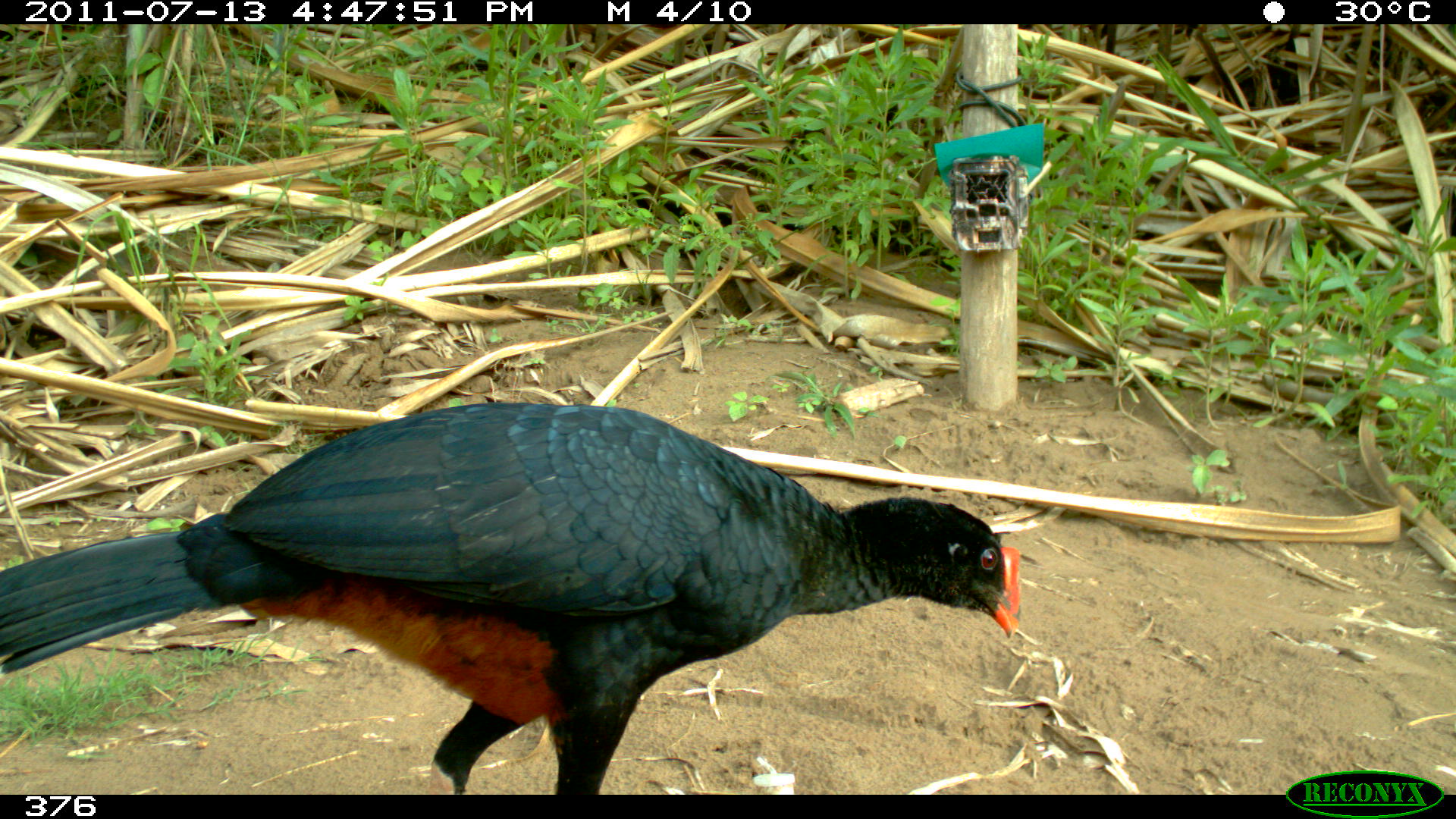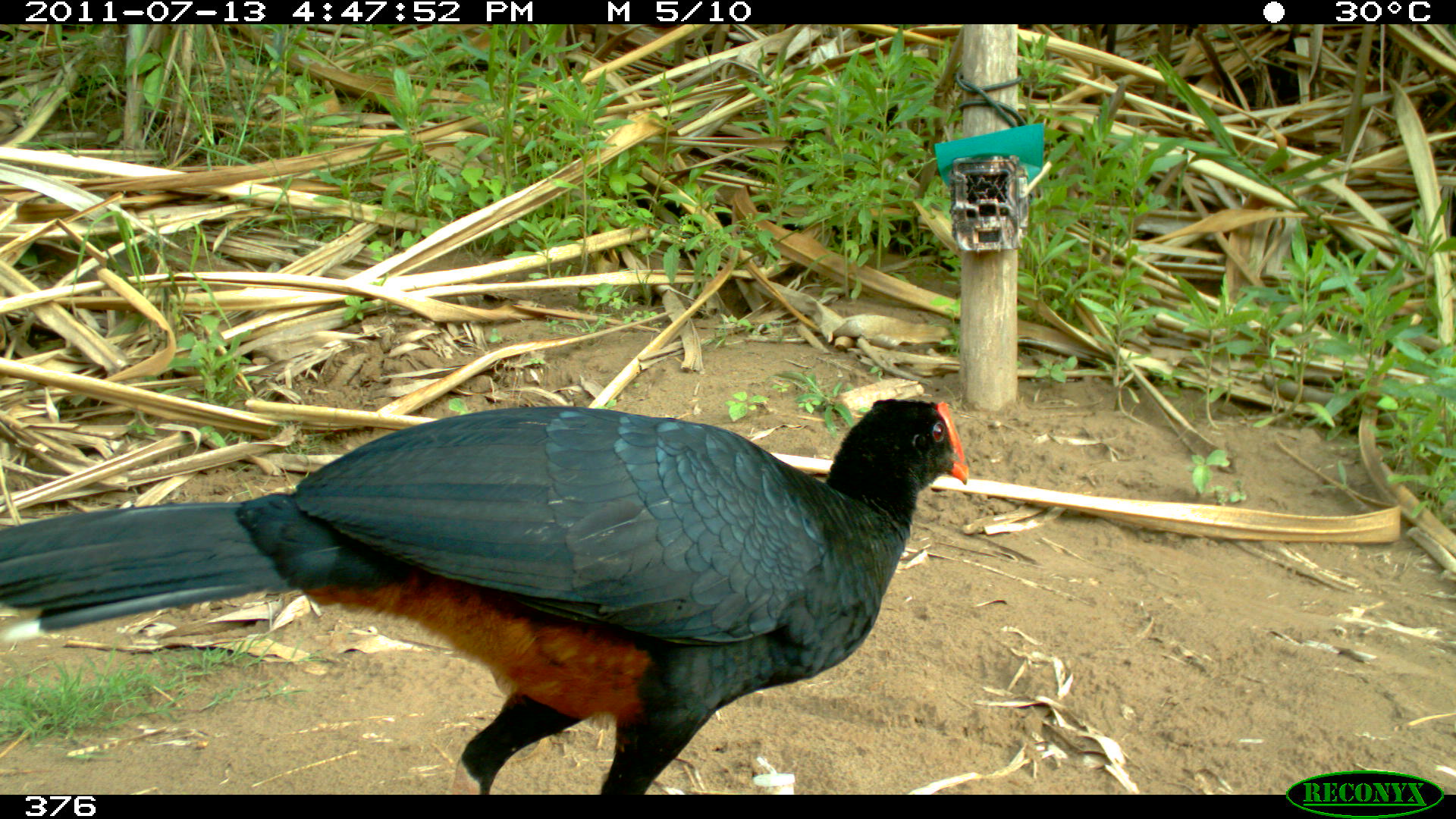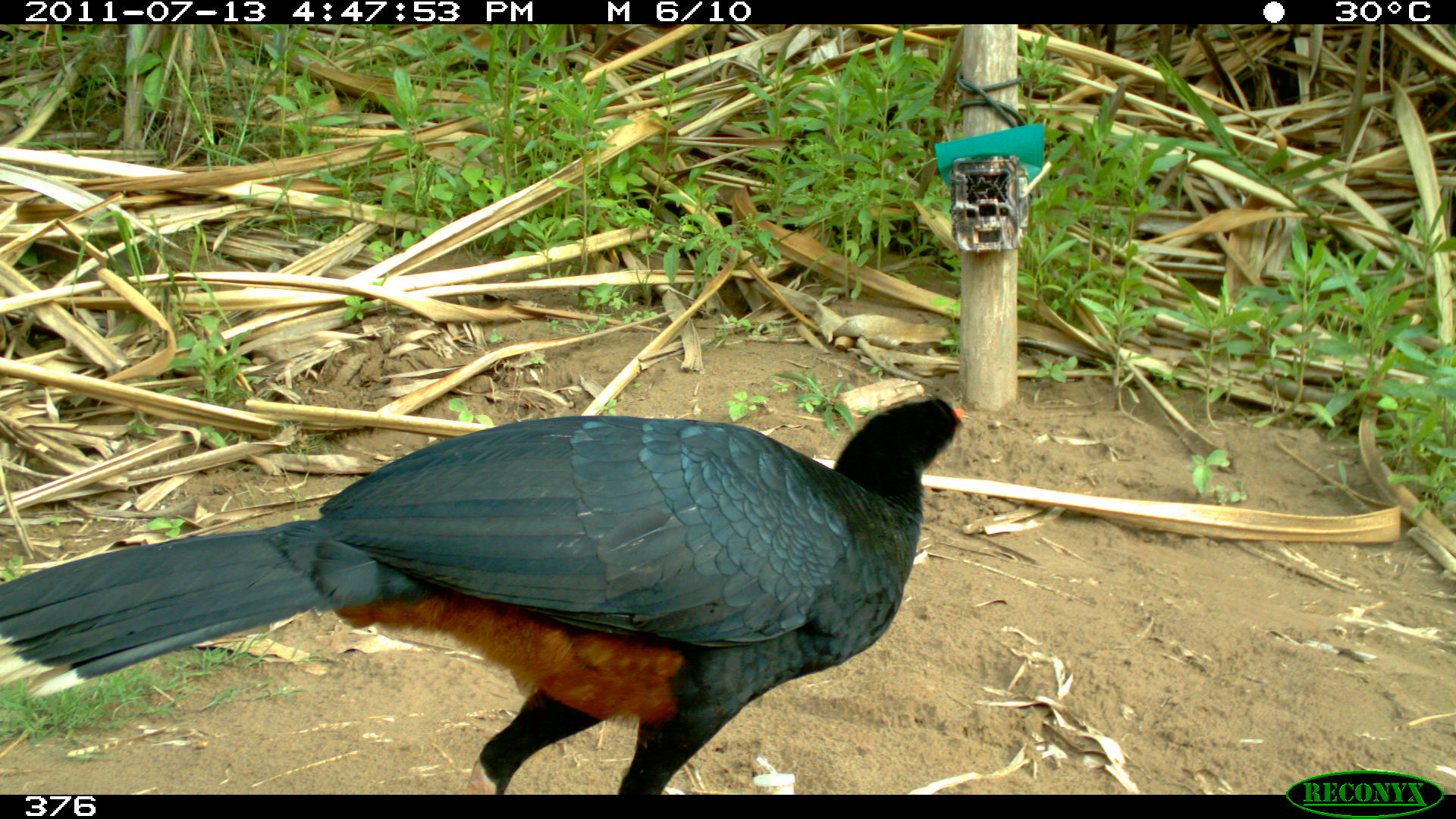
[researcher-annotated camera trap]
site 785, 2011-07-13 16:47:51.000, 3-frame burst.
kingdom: Animalia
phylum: Chordata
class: Aves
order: Galliformes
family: Cracidae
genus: Mitu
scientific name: Mitu tuberosum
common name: razor-billed curassow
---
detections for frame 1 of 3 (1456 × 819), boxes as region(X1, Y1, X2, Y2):
mitu tuberosum: region(2, 399, 1028, 796)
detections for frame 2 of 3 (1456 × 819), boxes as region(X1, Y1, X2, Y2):
mitu tuberosum: region(0, 400, 969, 795)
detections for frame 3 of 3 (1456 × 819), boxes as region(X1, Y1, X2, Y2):
mitu tuberosum: region(0, 396, 962, 794)